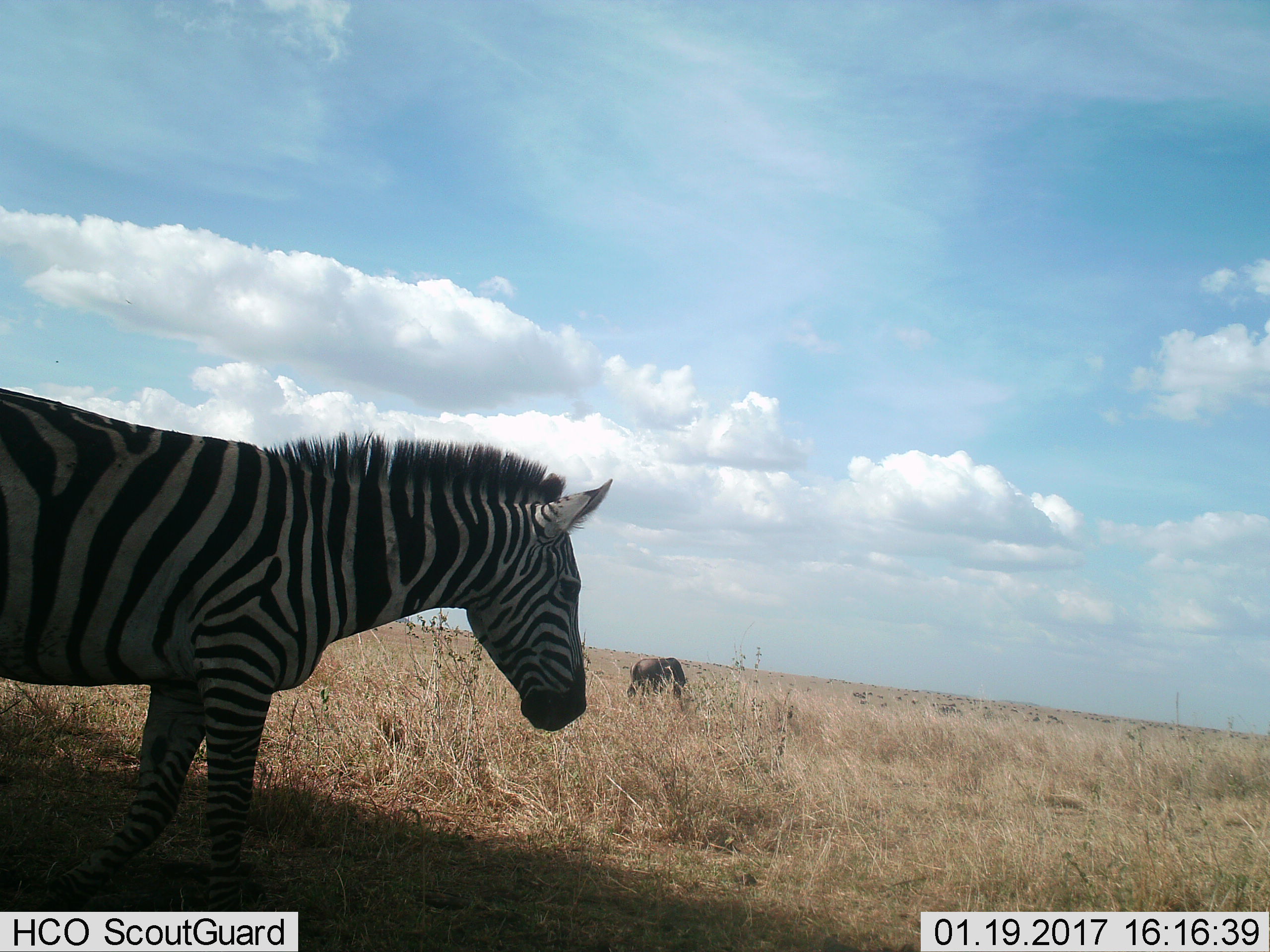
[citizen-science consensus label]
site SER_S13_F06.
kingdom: Animalia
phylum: Chordata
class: Mammalia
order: Perissodactyla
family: Equidae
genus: Equus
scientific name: Equus quagga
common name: plains zebra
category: zebraplains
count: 1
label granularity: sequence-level